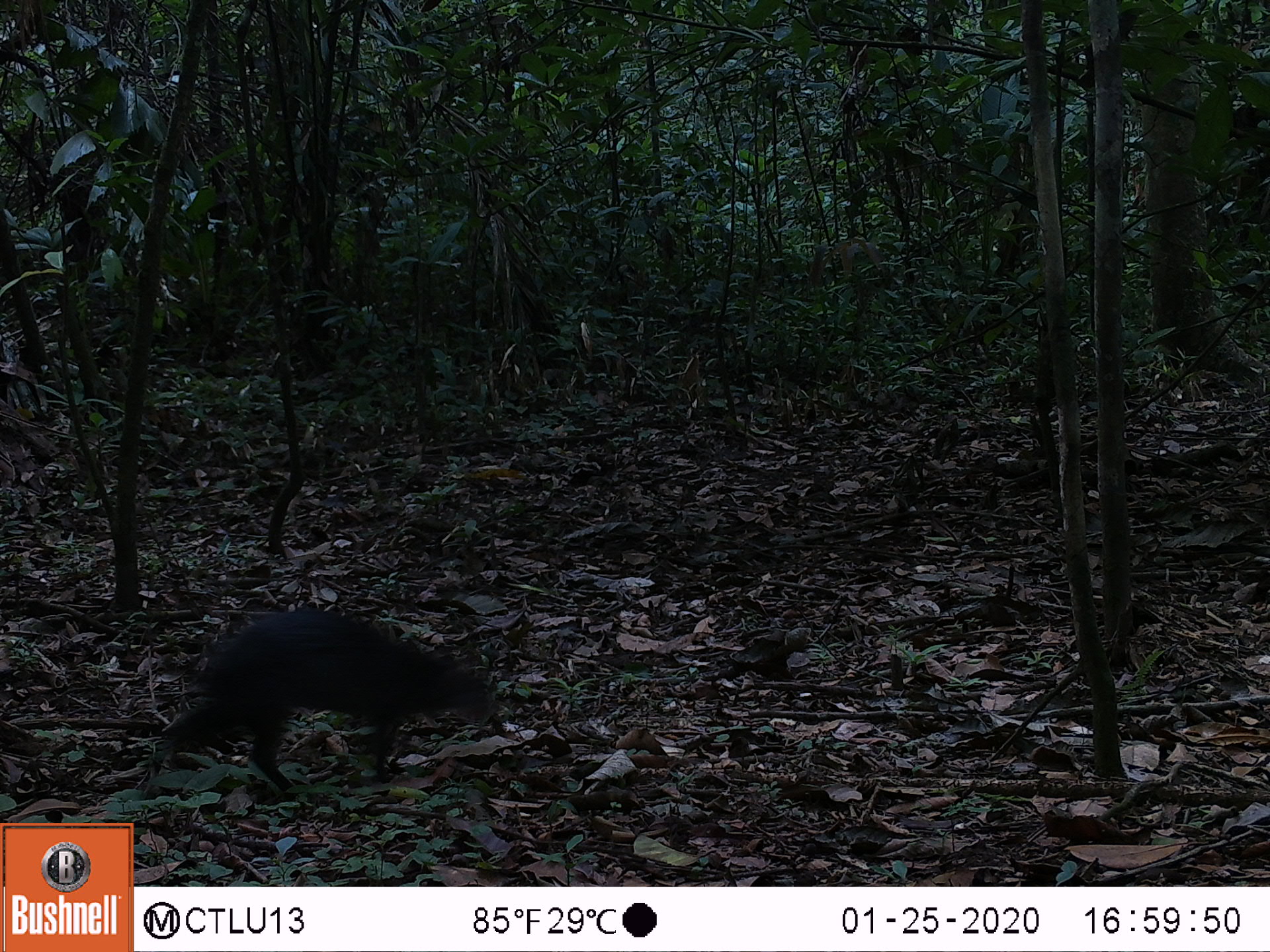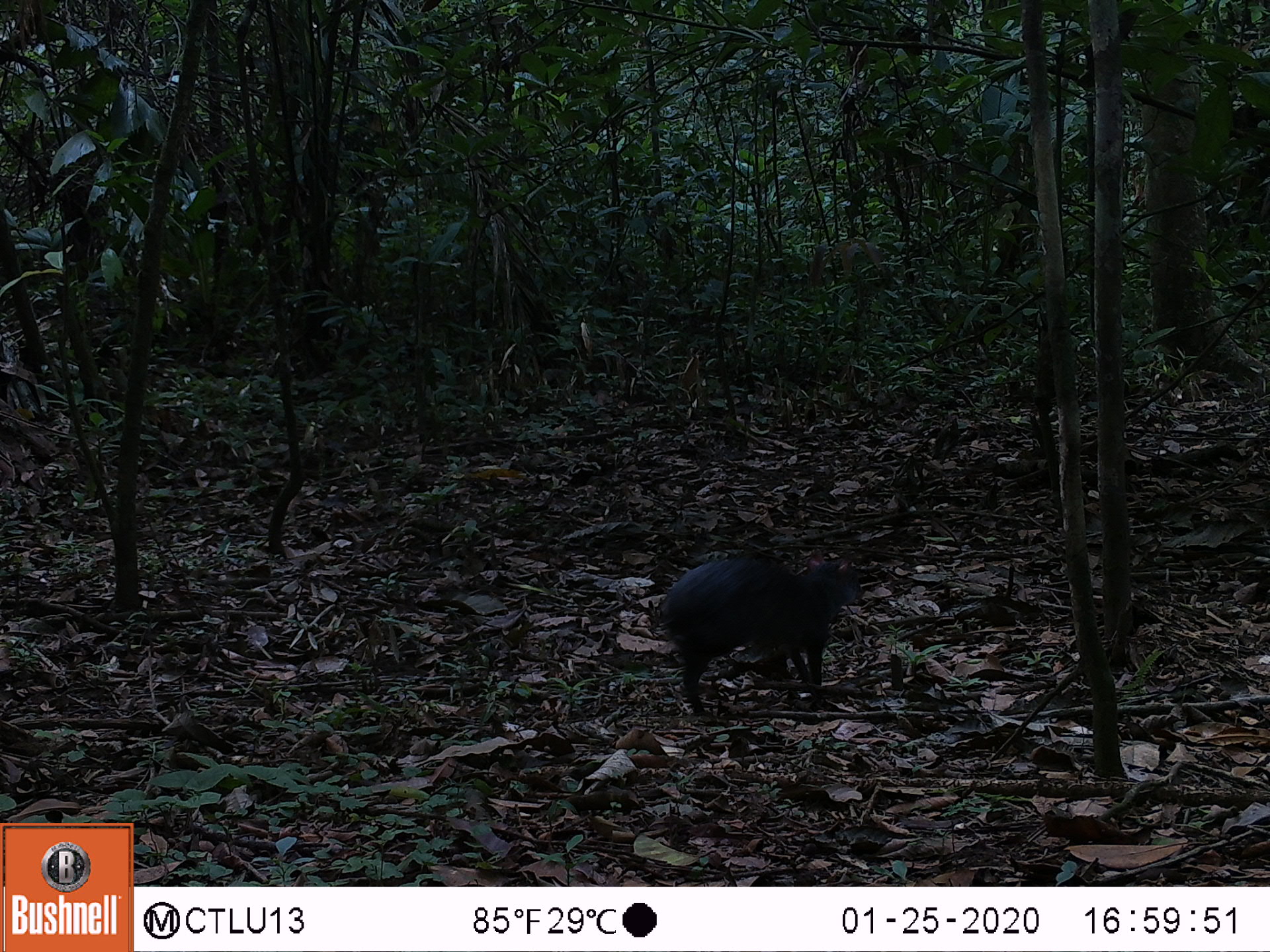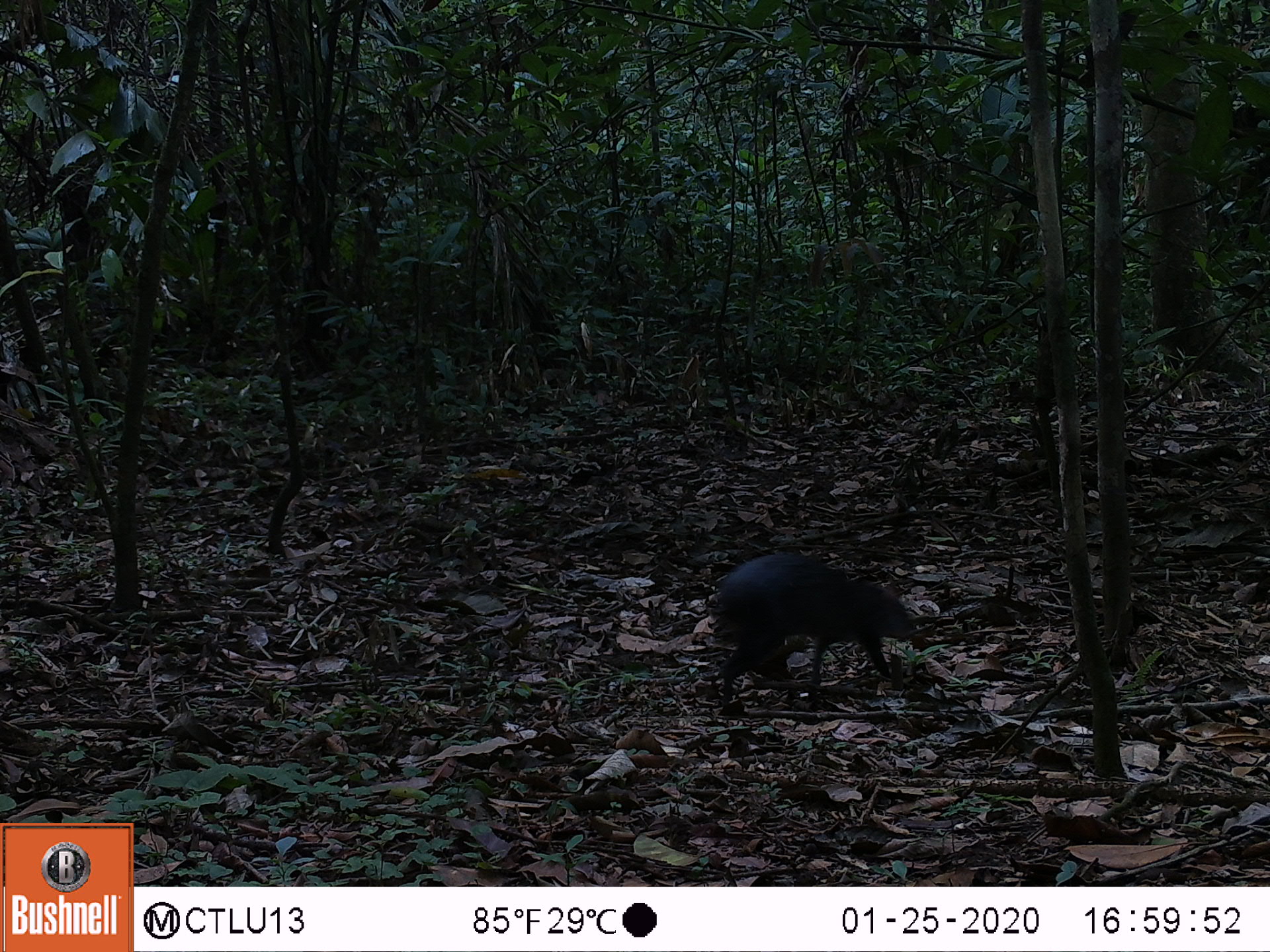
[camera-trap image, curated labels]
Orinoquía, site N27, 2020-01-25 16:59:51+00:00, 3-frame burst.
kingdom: Animalia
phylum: Chordata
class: Mammalia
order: Rodentia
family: Dasyproctidae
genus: Dasyprocta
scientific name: Dasyprocta fuliginosa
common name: black agouti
Black agouti (Dasyprocta fuliginosa).